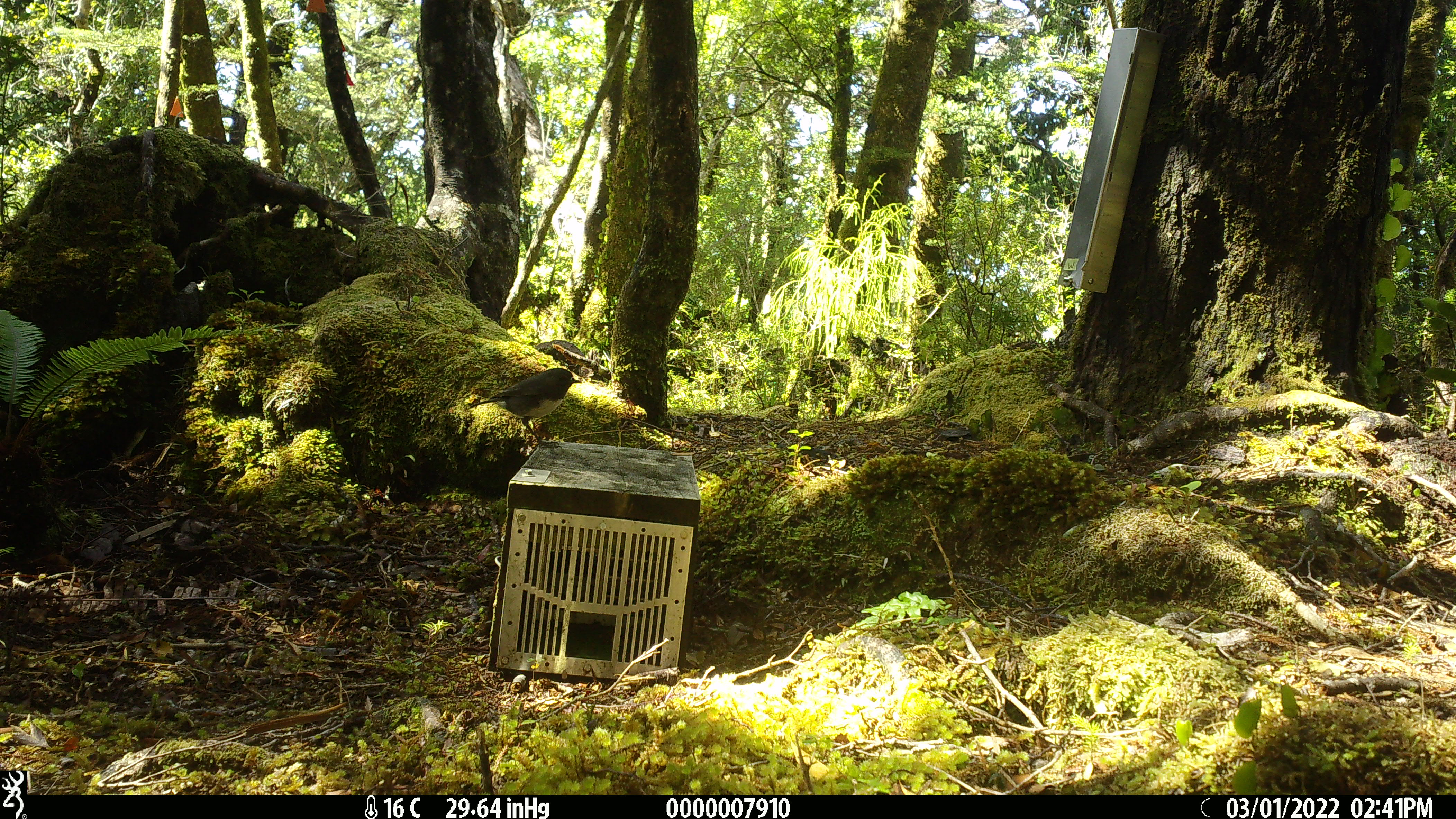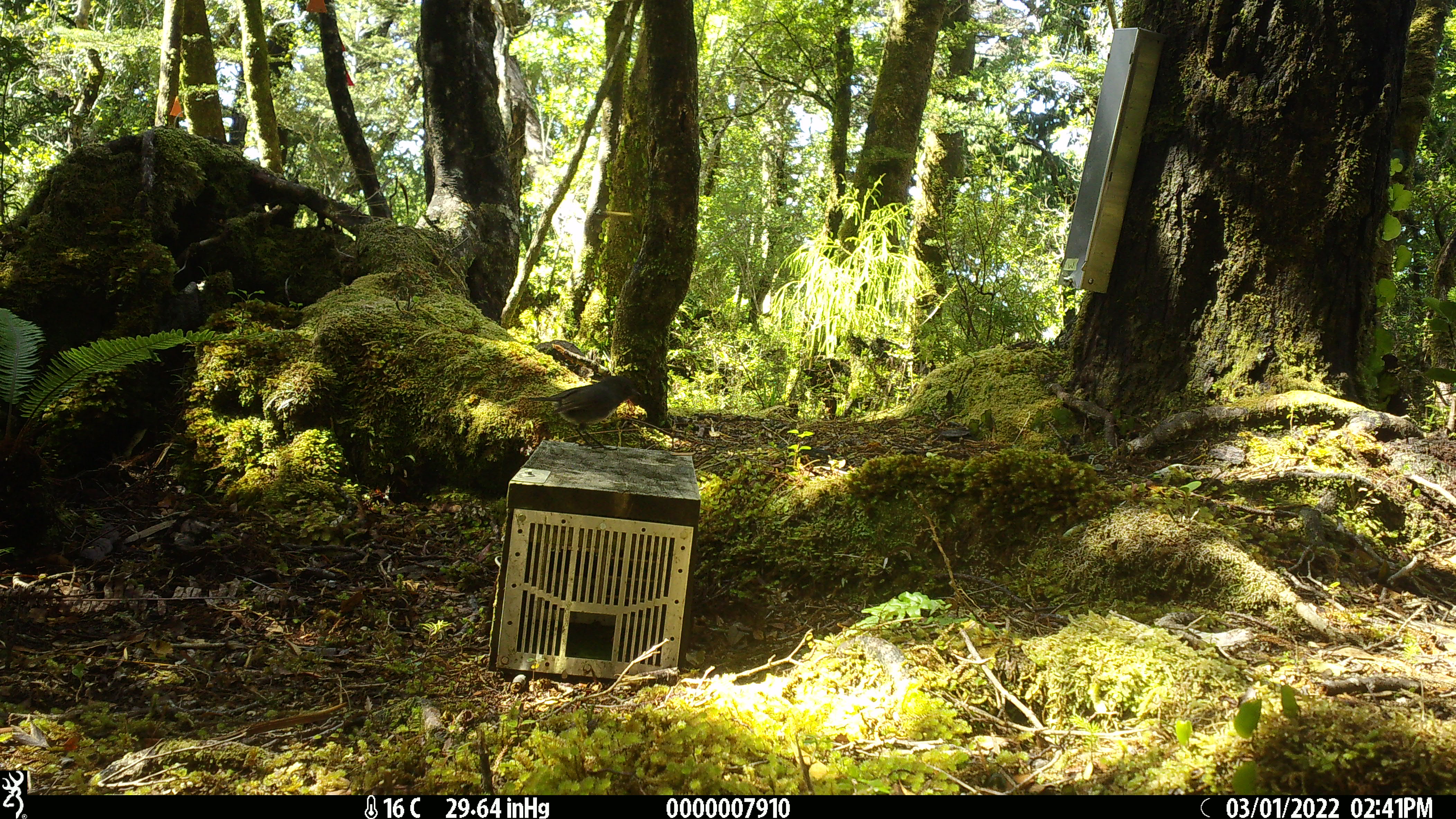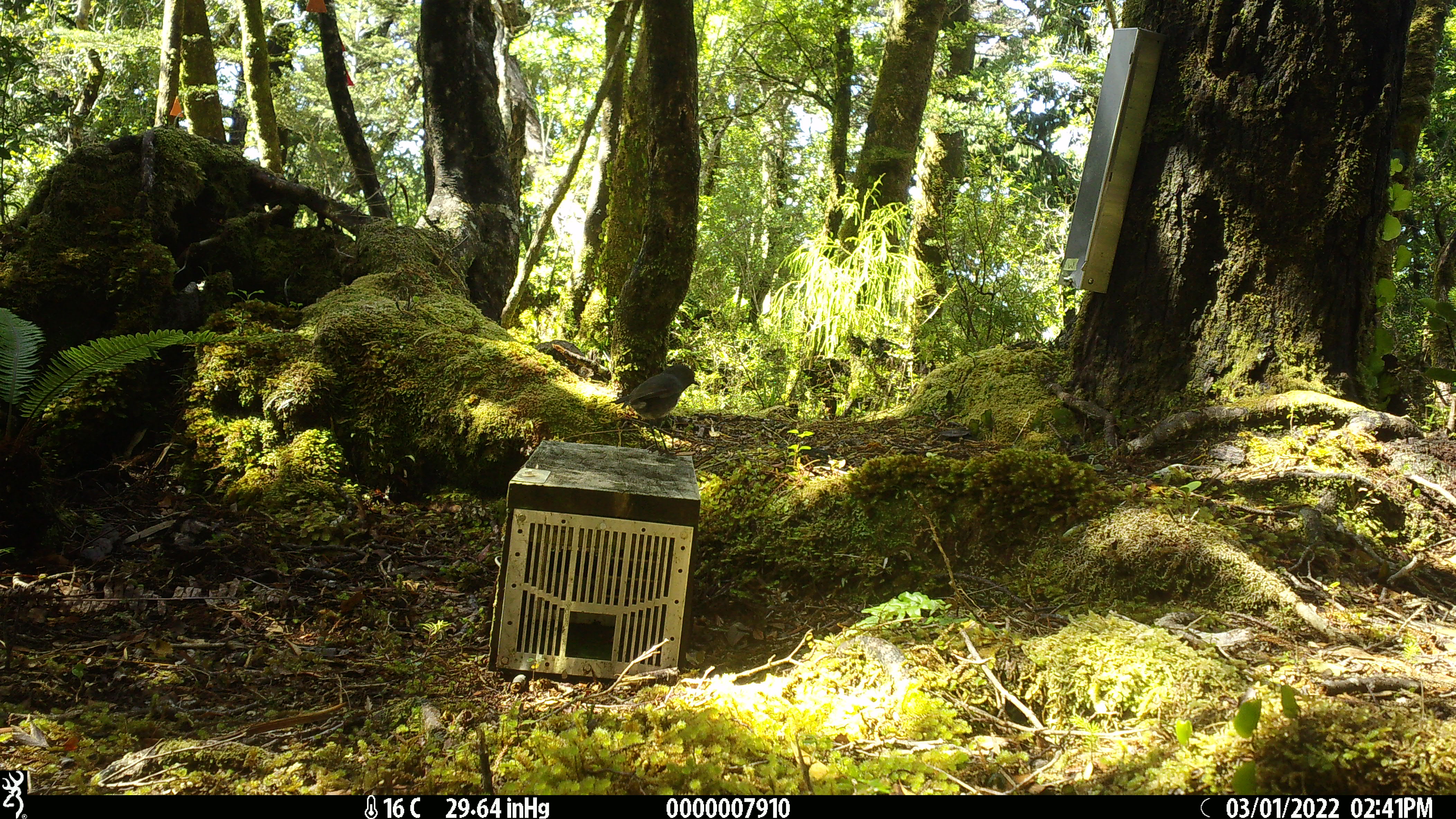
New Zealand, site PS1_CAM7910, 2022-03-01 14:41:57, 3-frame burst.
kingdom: Animalia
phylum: Chordata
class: Aves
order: Passeriformes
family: Petroicidae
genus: Petroica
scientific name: Petroica australis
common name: new zealand robin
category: robin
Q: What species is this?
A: Robin (new zealand robin) (Petroica australis).